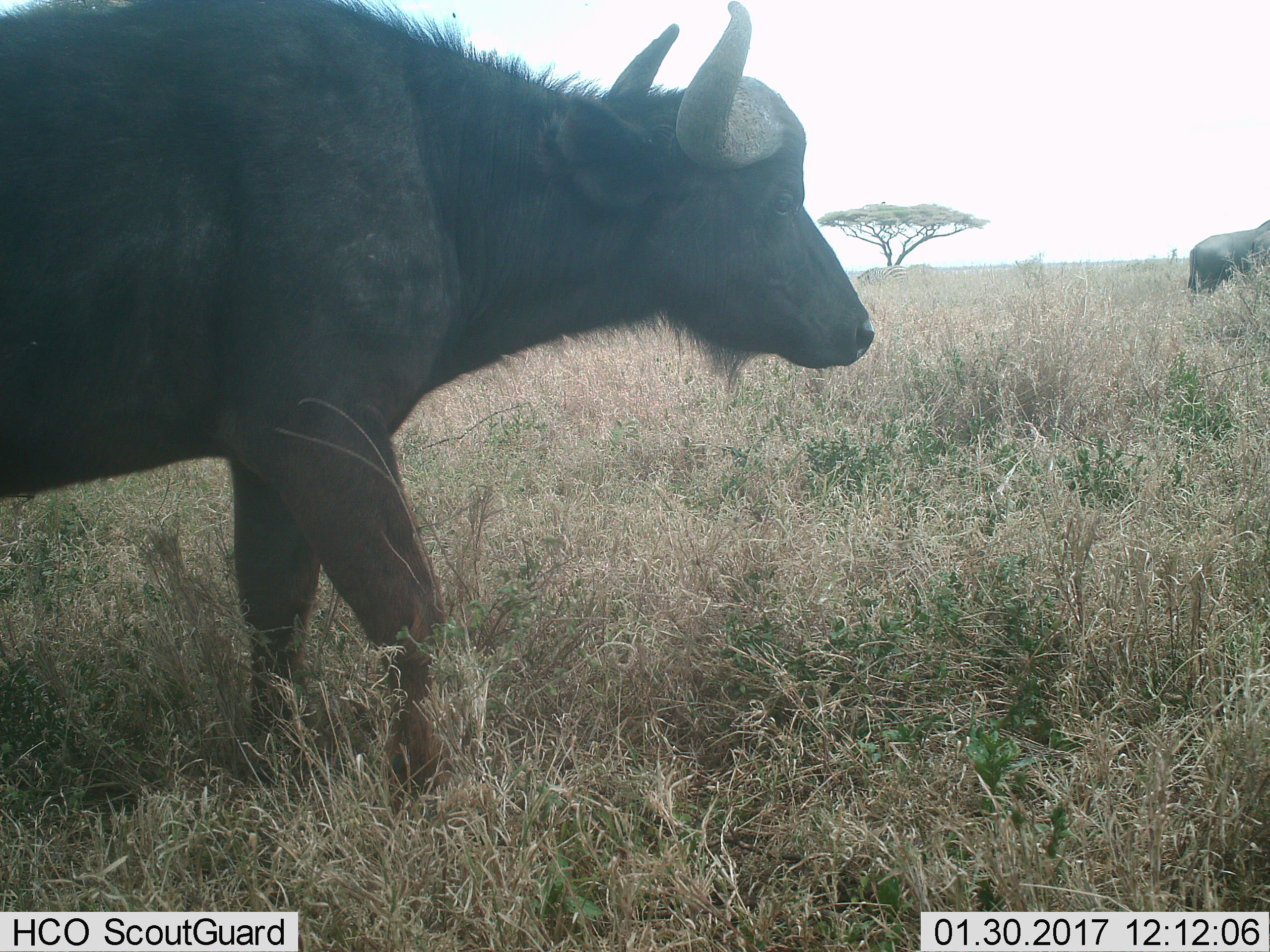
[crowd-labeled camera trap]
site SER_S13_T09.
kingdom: Animalia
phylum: Chordata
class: Mammalia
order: Artiodactyla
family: Bovidae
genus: Syncerus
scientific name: Syncerus caffer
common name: african buffalo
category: buffalo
Buffalo (african buffalo) (Syncerus caffer), count 2. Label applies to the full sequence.